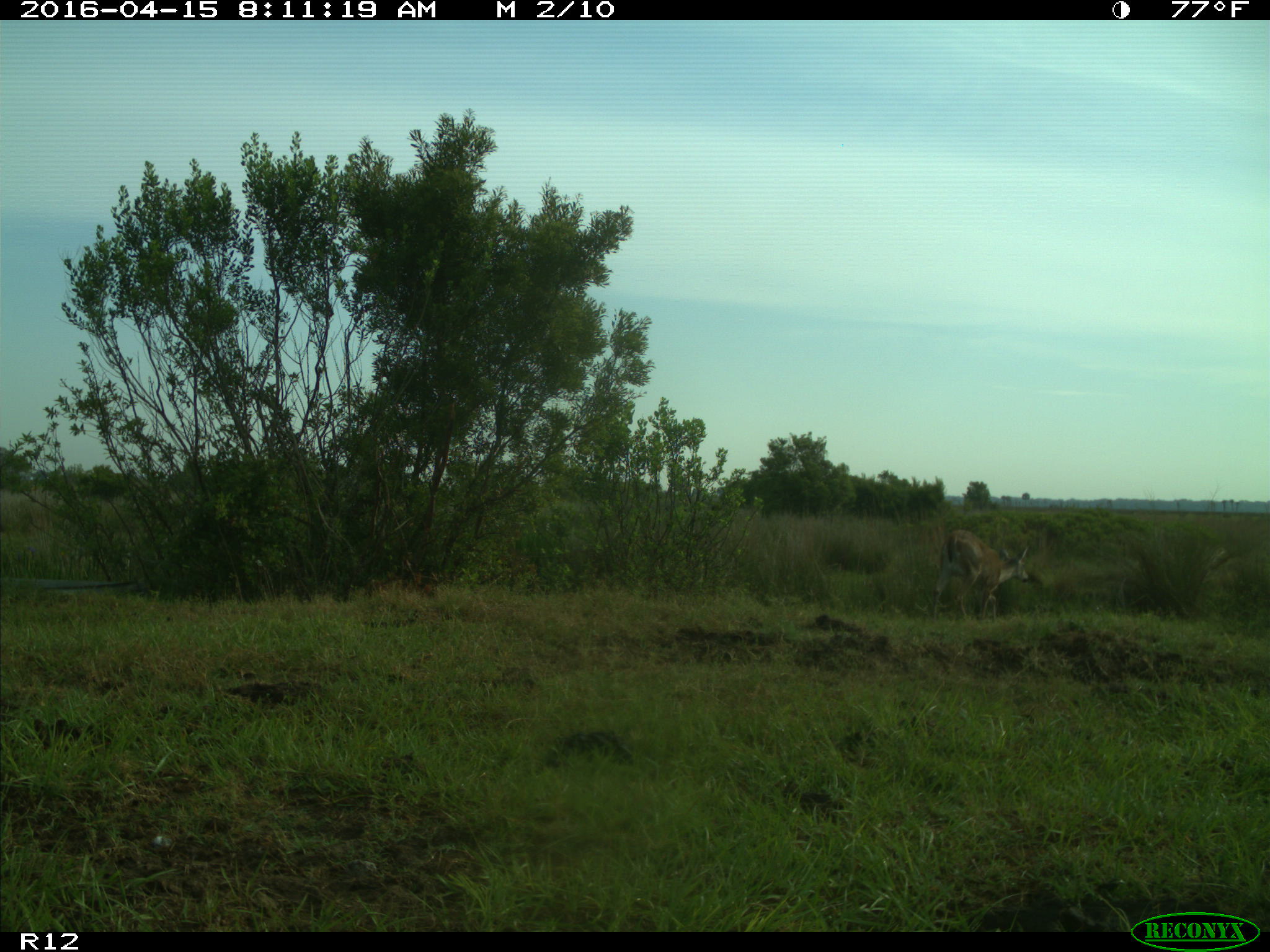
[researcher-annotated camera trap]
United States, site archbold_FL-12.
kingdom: Animalia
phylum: Chordata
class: Mammalia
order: Artiodactyla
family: Cervidae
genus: Odocoileus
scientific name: Odocoileus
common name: deer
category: unidentified deer